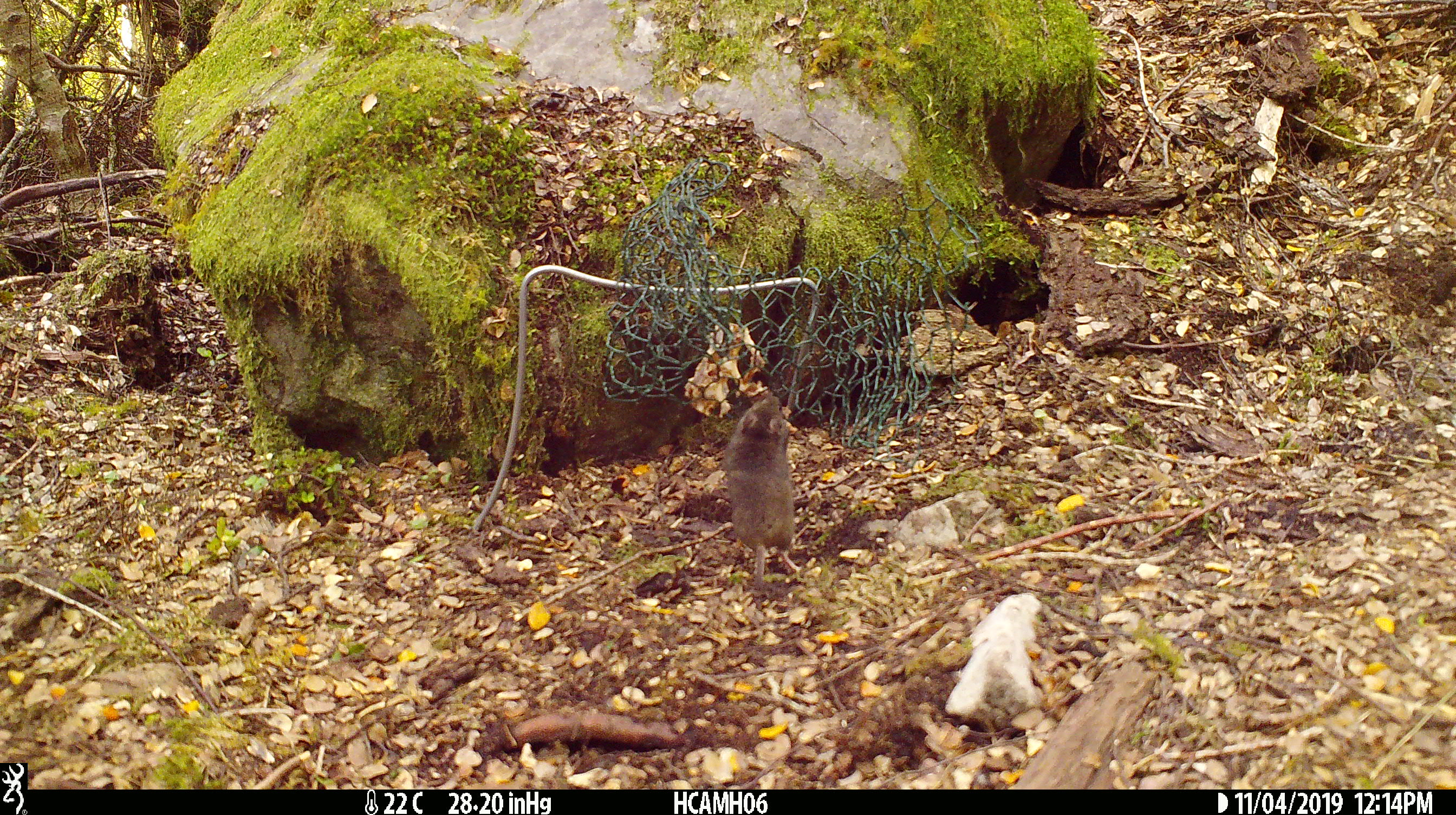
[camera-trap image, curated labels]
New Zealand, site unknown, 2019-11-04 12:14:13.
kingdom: Animalia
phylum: Chordata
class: Mammalia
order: Rodentia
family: Muridae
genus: Mus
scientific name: Mus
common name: mouse